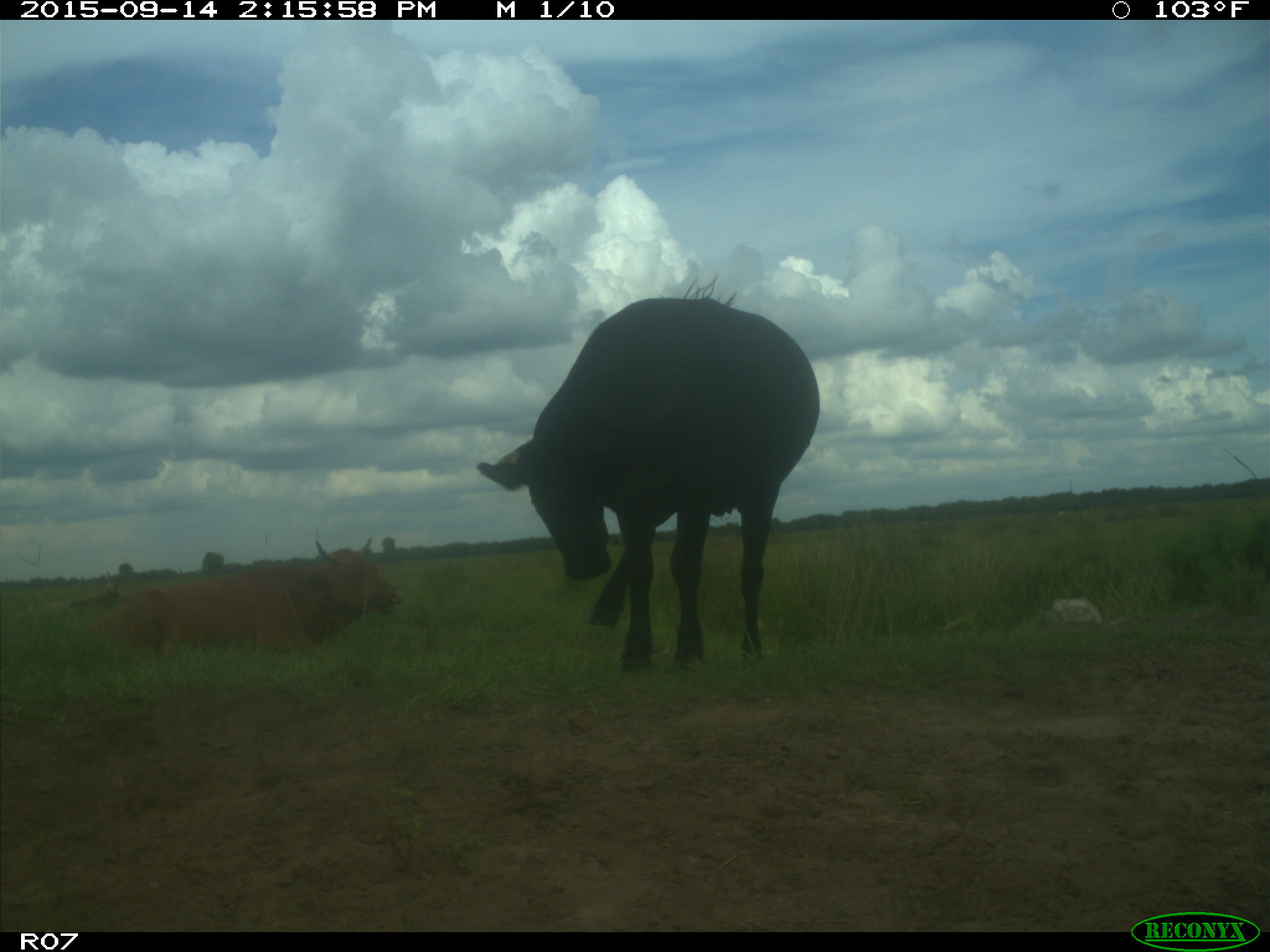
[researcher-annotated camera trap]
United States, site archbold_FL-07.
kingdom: Animalia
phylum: Chordata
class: Mammalia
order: Artiodactyla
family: Bovidae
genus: Bos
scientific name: Bos taurus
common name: domestic cow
Bos taurus (domestic cow).